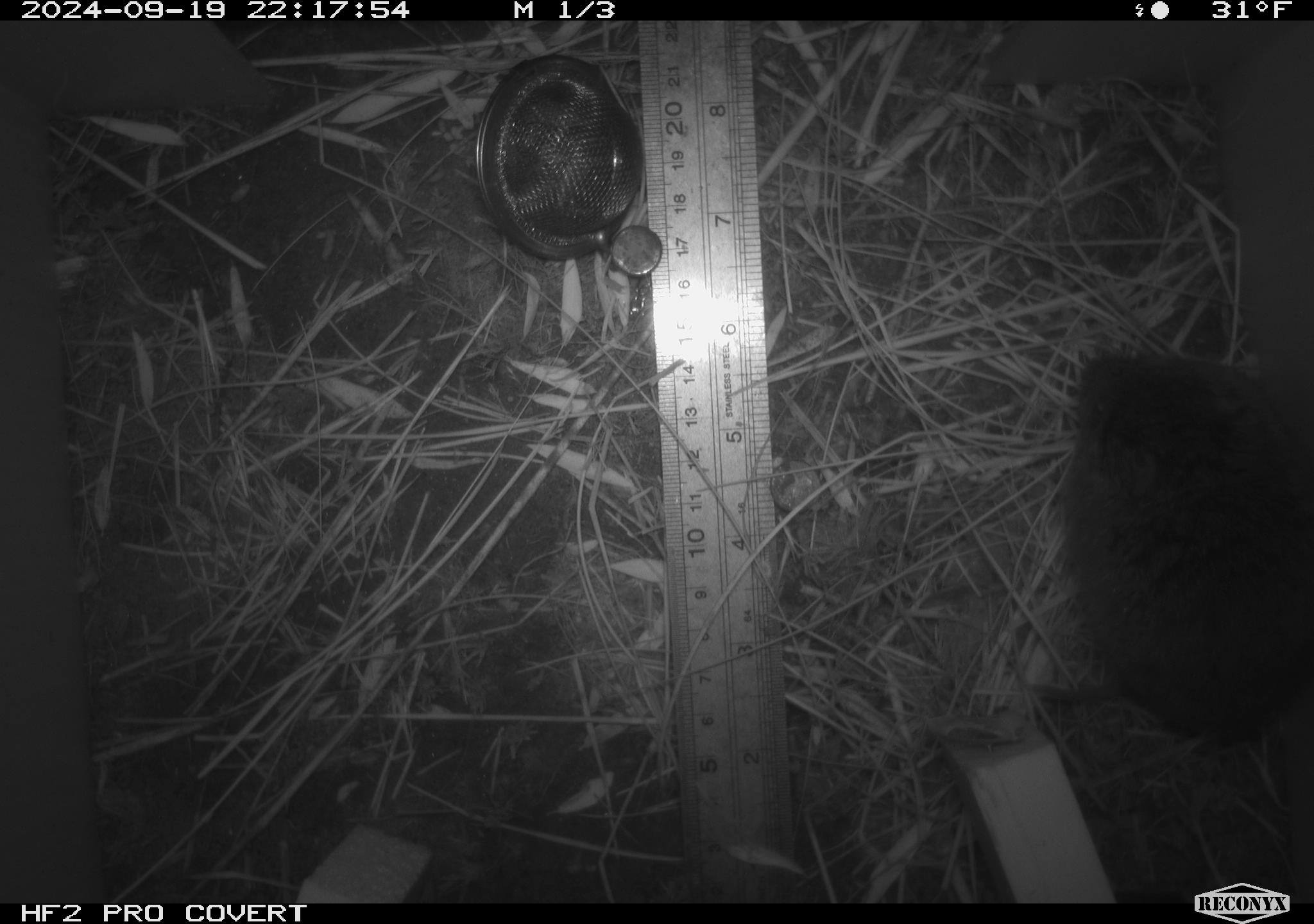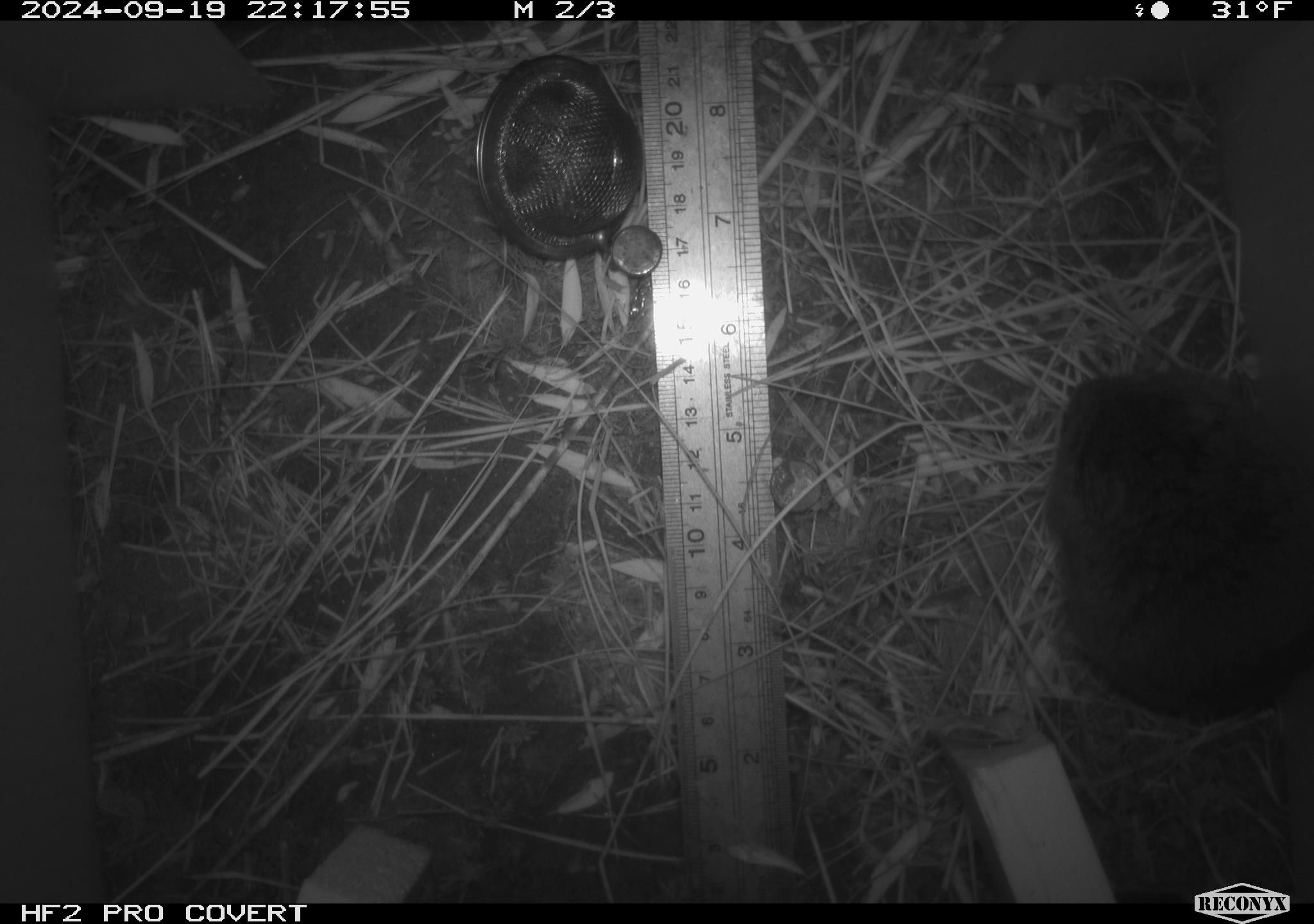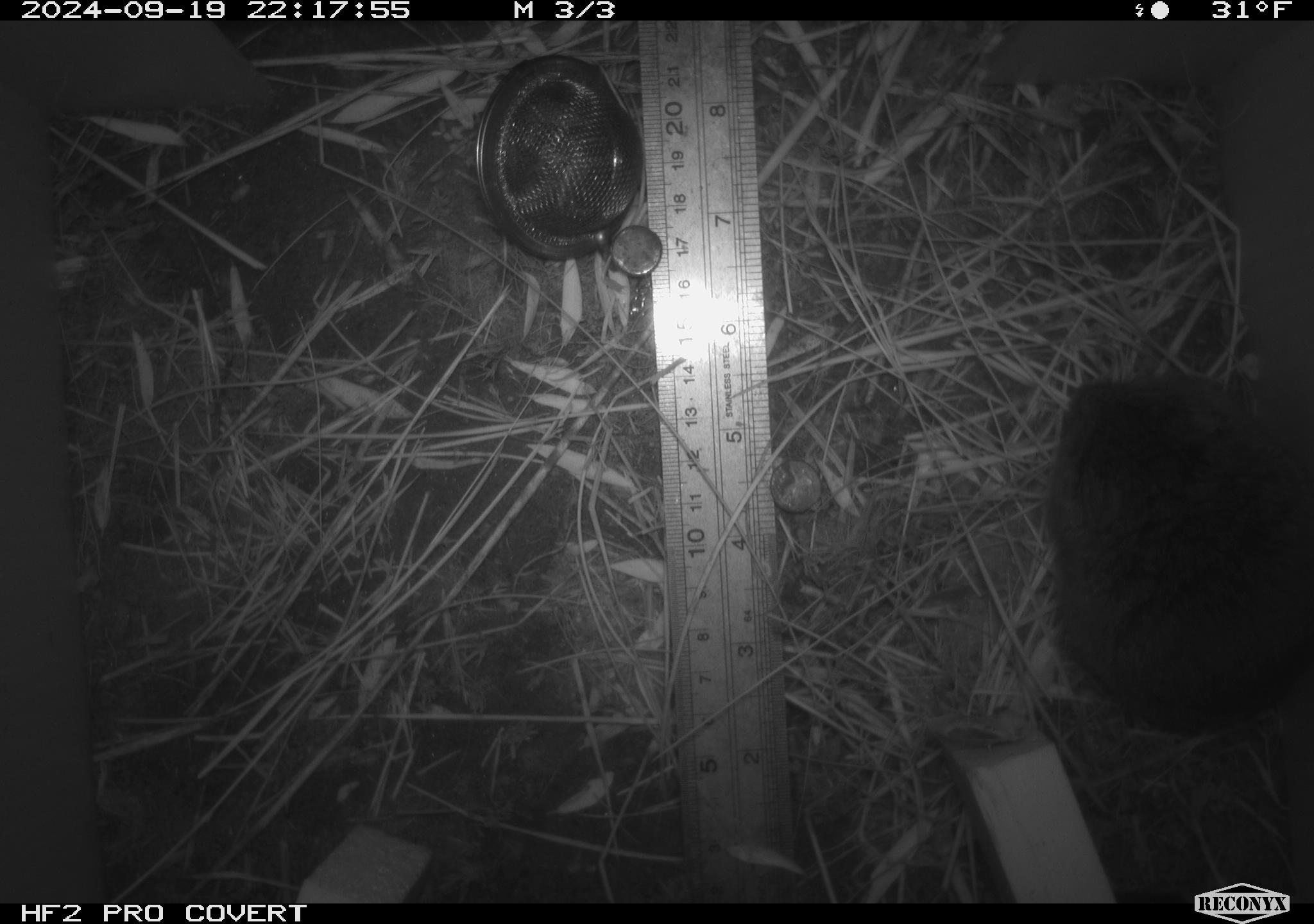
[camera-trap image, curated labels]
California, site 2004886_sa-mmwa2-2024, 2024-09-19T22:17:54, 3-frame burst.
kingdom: Animalia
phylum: Chordata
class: Mammalia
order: Rodentia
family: Cricetidae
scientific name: Arvicolinae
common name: voles, lemmings, and muskrats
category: arvicolinae subfamily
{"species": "arvicolinae subfamily (voles, lemmings, and muskrats) (Arvicolinae)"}